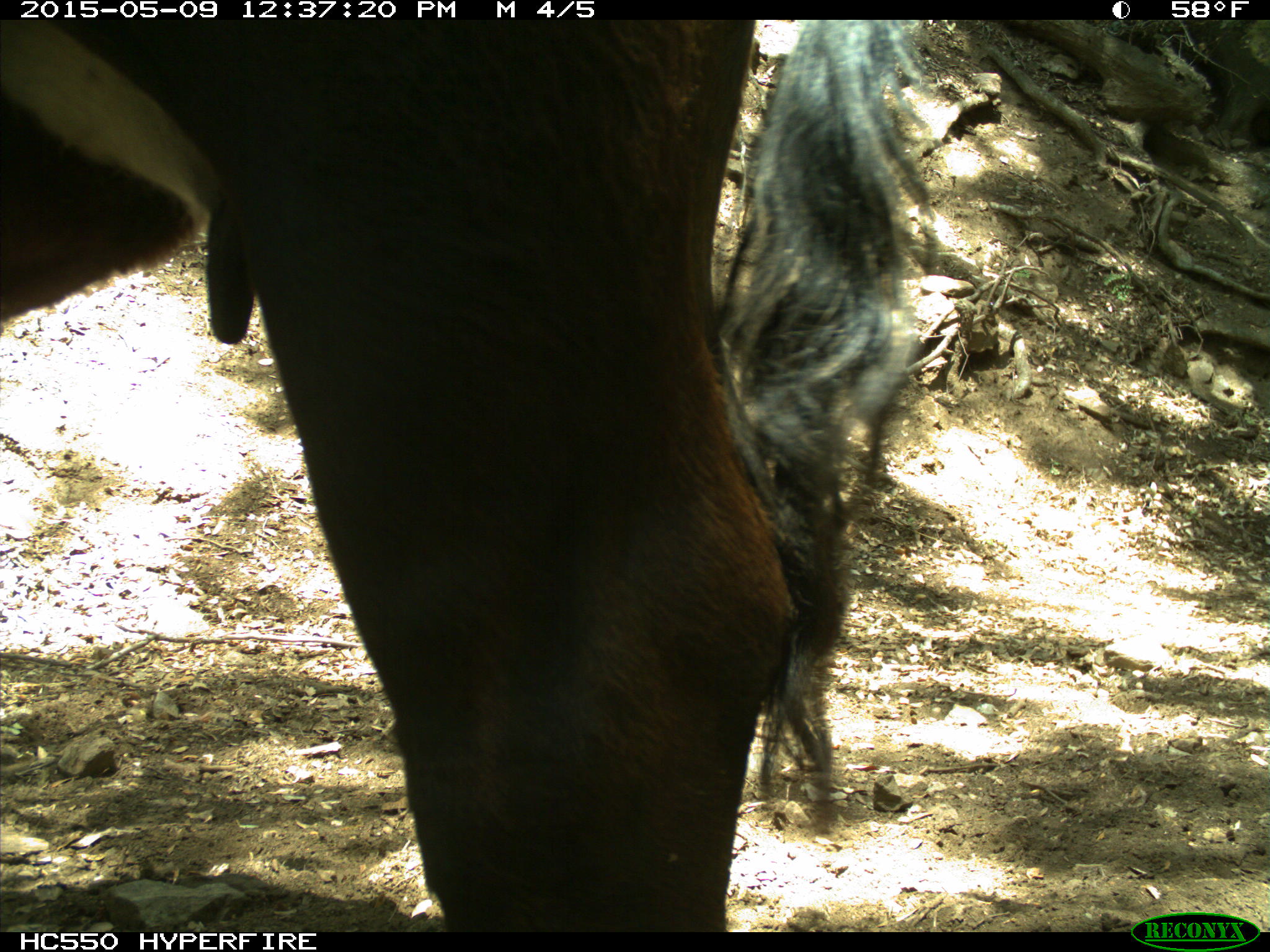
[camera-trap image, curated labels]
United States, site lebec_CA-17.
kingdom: Animalia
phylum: Chordata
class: Mammalia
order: Artiodactyla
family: Bovidae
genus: Bos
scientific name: Bos taurus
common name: domestic cow